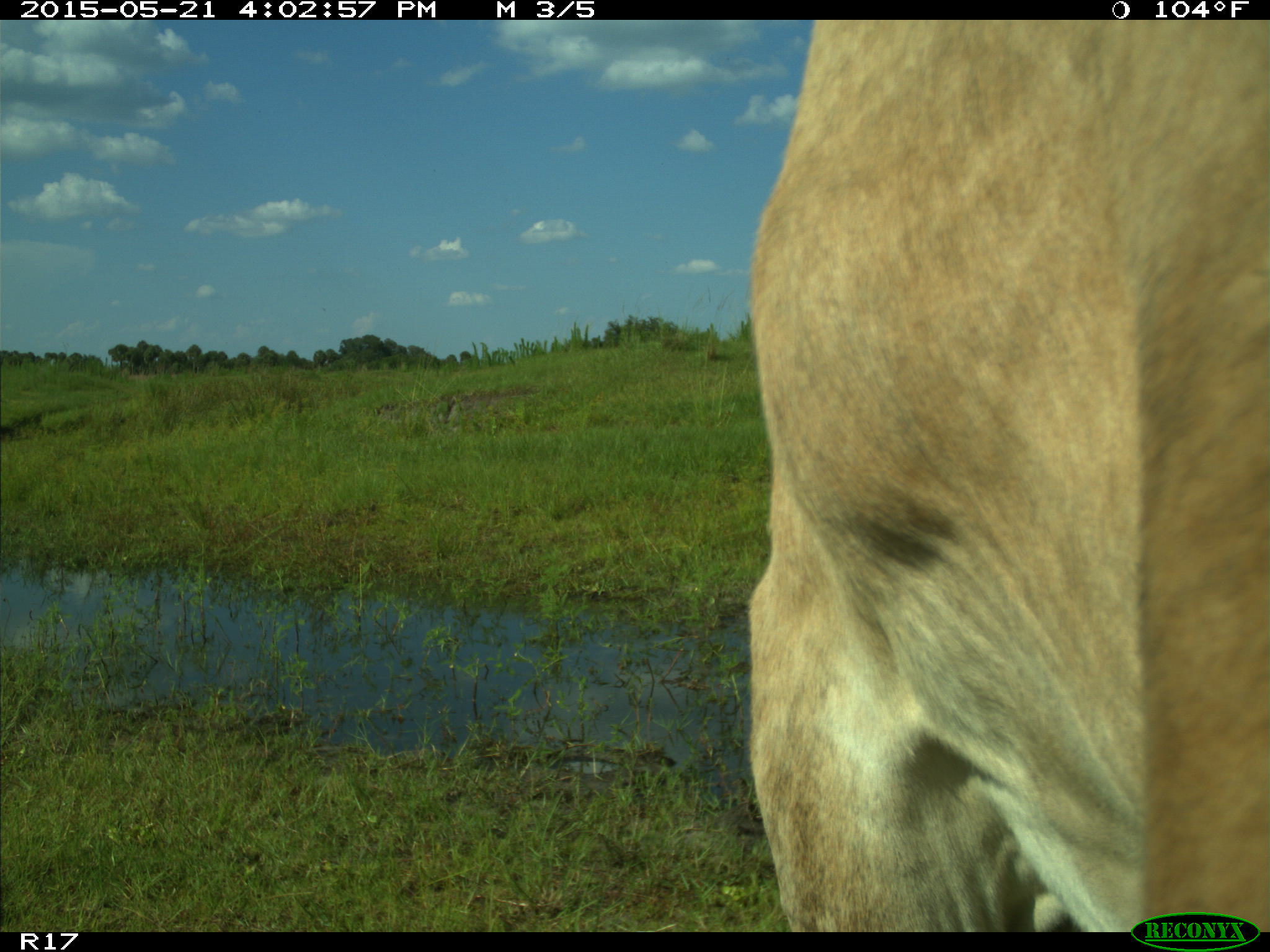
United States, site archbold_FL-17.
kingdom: Animalia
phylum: Chordata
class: Mammalia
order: Artiodactyla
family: Bovidae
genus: Bos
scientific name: Bos taurus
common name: domestic cow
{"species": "Bos taurus (domestic cow)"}